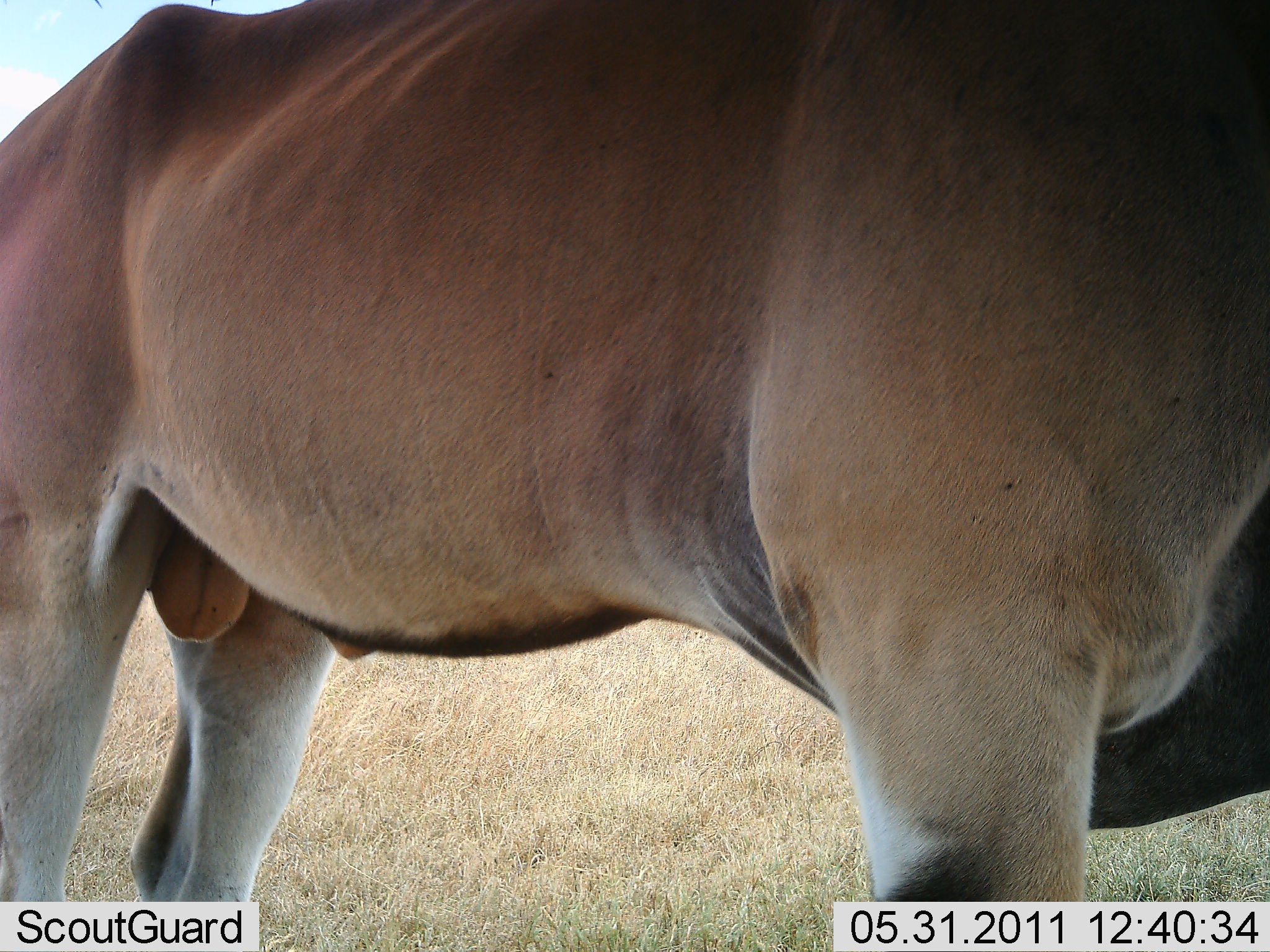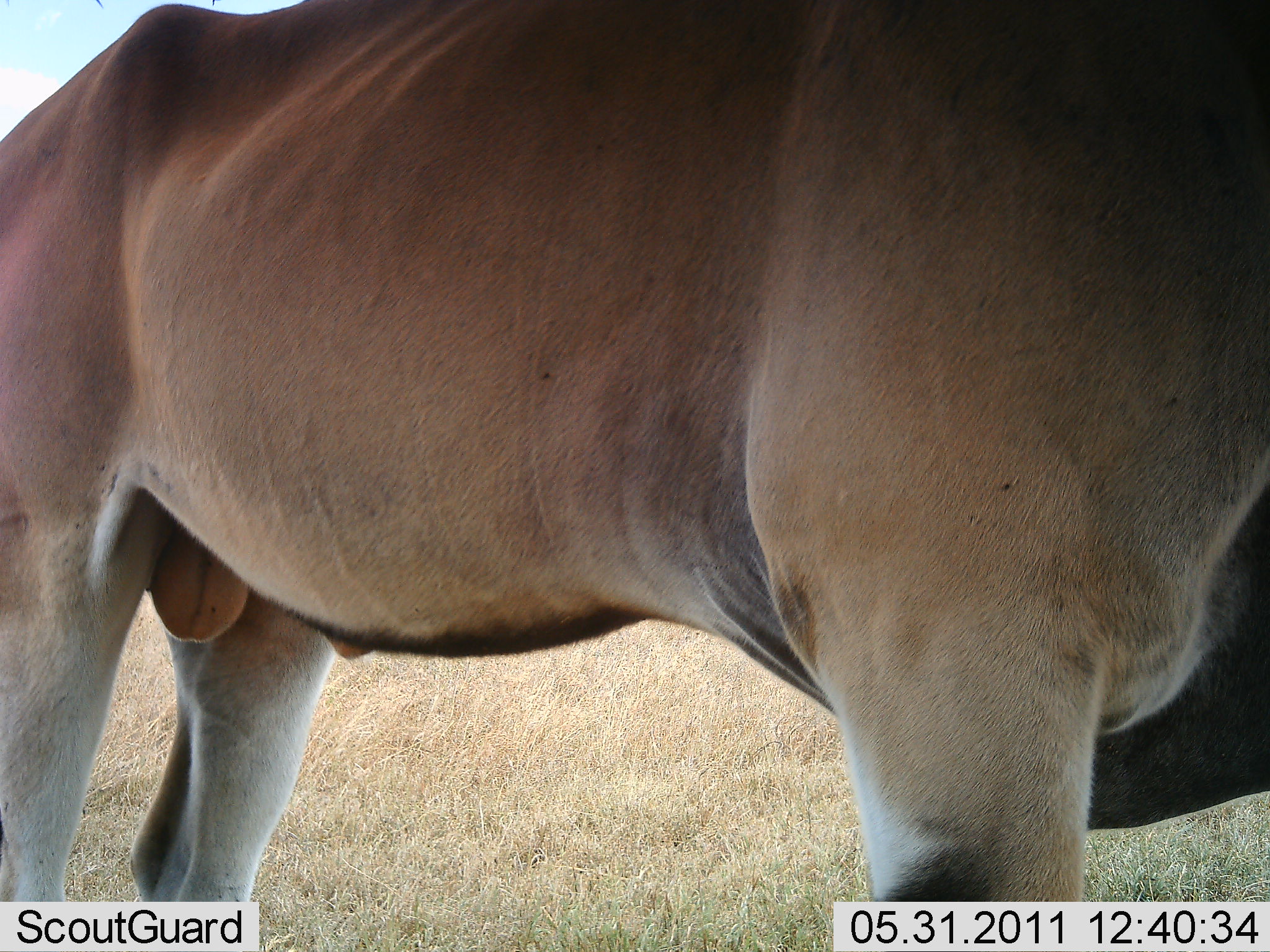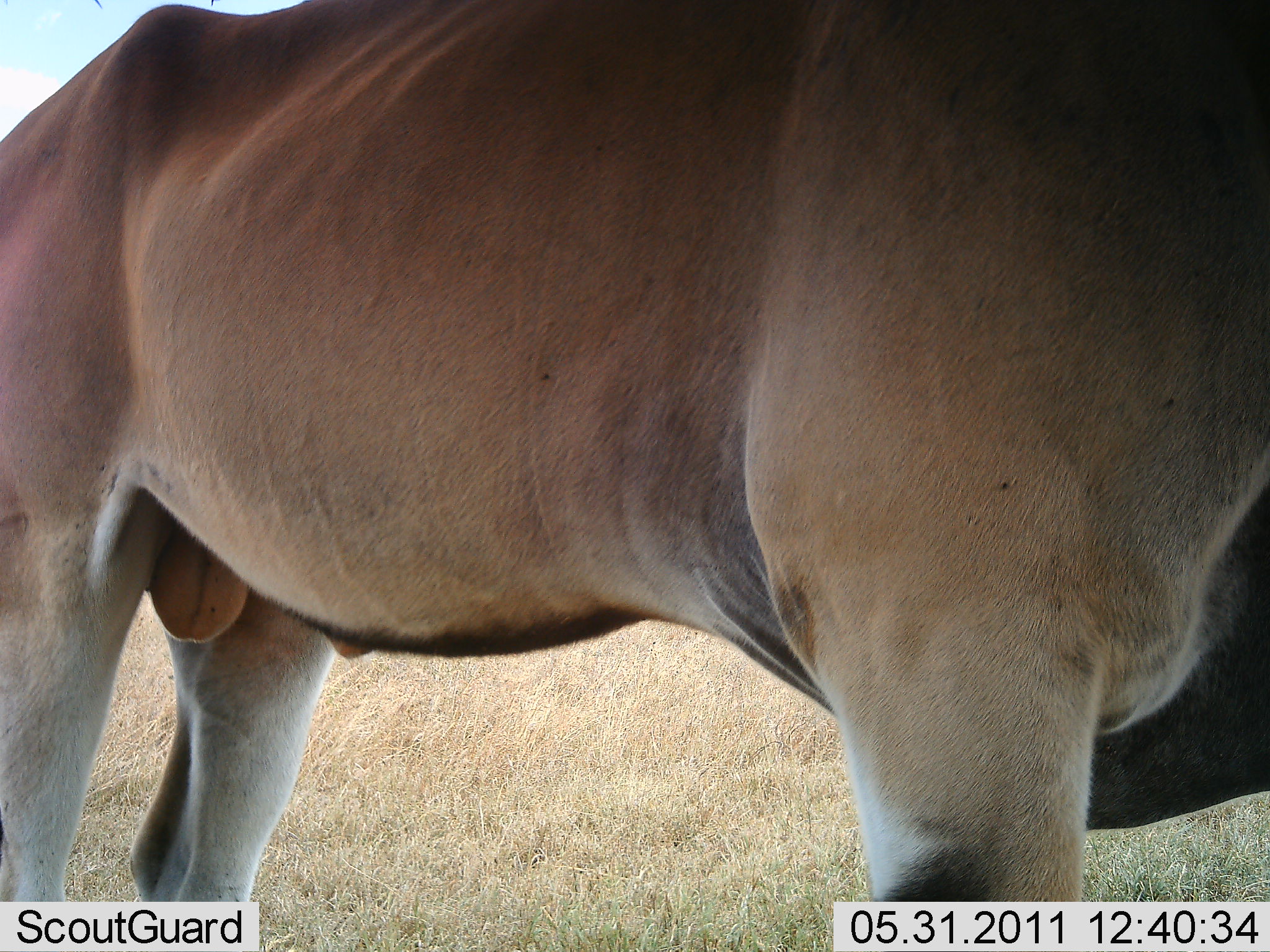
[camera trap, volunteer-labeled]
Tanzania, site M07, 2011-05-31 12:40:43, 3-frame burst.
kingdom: Animalia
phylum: Chordata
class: Mammalia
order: Artiodactyla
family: Bovidae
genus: Tragelaphus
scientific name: Tragelaphus oryx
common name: eland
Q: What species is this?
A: Eland (Tragelaphus oryx).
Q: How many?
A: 1.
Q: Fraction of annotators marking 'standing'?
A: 100%.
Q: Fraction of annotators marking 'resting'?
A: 0%.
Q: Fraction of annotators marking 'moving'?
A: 0%.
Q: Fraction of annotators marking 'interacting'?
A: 0%.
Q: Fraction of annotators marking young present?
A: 0%.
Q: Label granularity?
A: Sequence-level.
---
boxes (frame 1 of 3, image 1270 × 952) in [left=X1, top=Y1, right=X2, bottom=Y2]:
animal: [left=2, top=0, right=1269, bottom=951]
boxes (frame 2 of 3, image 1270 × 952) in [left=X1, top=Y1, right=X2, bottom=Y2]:
animal: [left=0, top=0, right=1270, bottom=952]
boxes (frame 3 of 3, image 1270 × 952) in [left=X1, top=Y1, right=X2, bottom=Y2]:
animal: [left=1, top=1, right=1269, bottom=952]